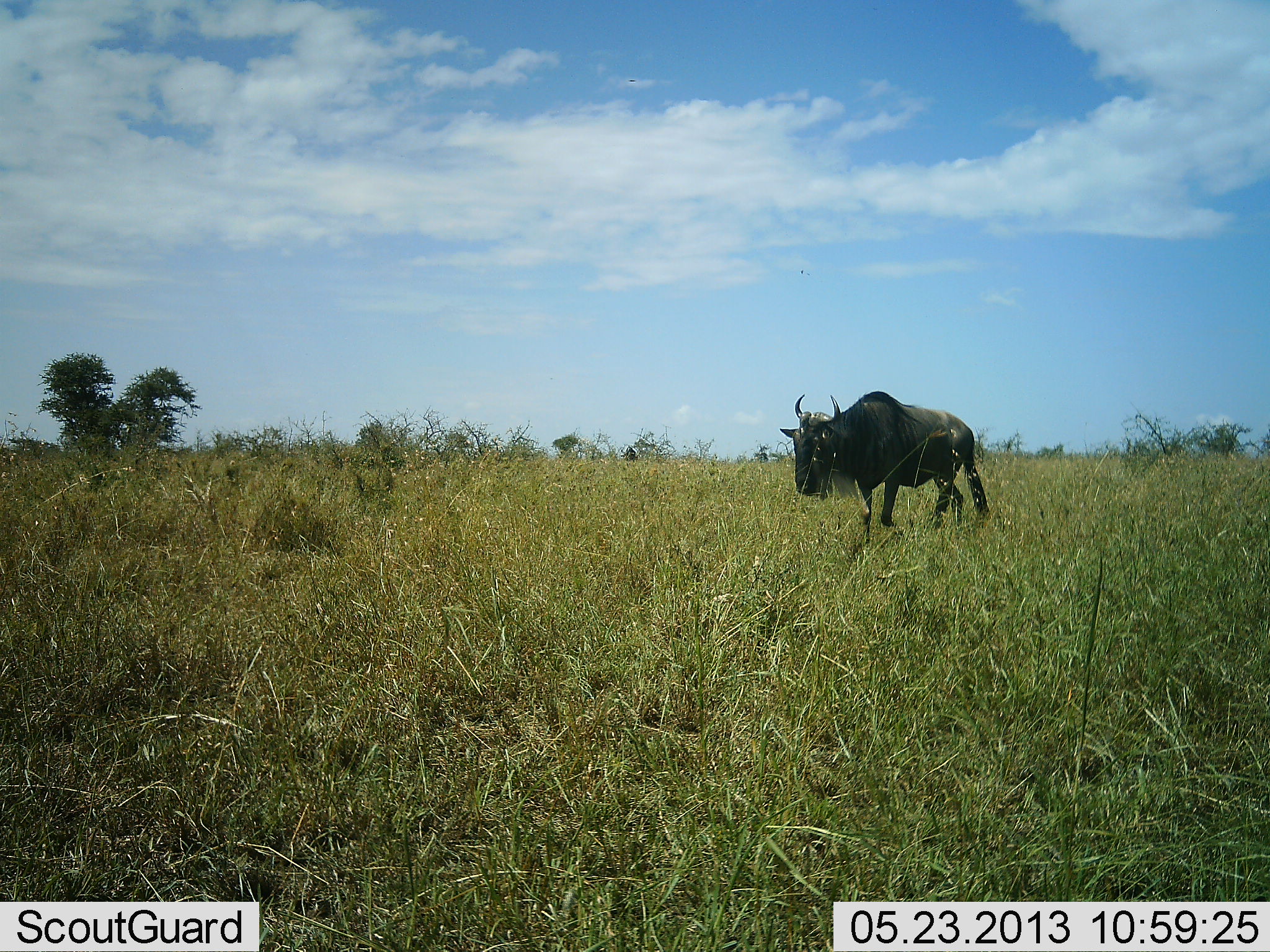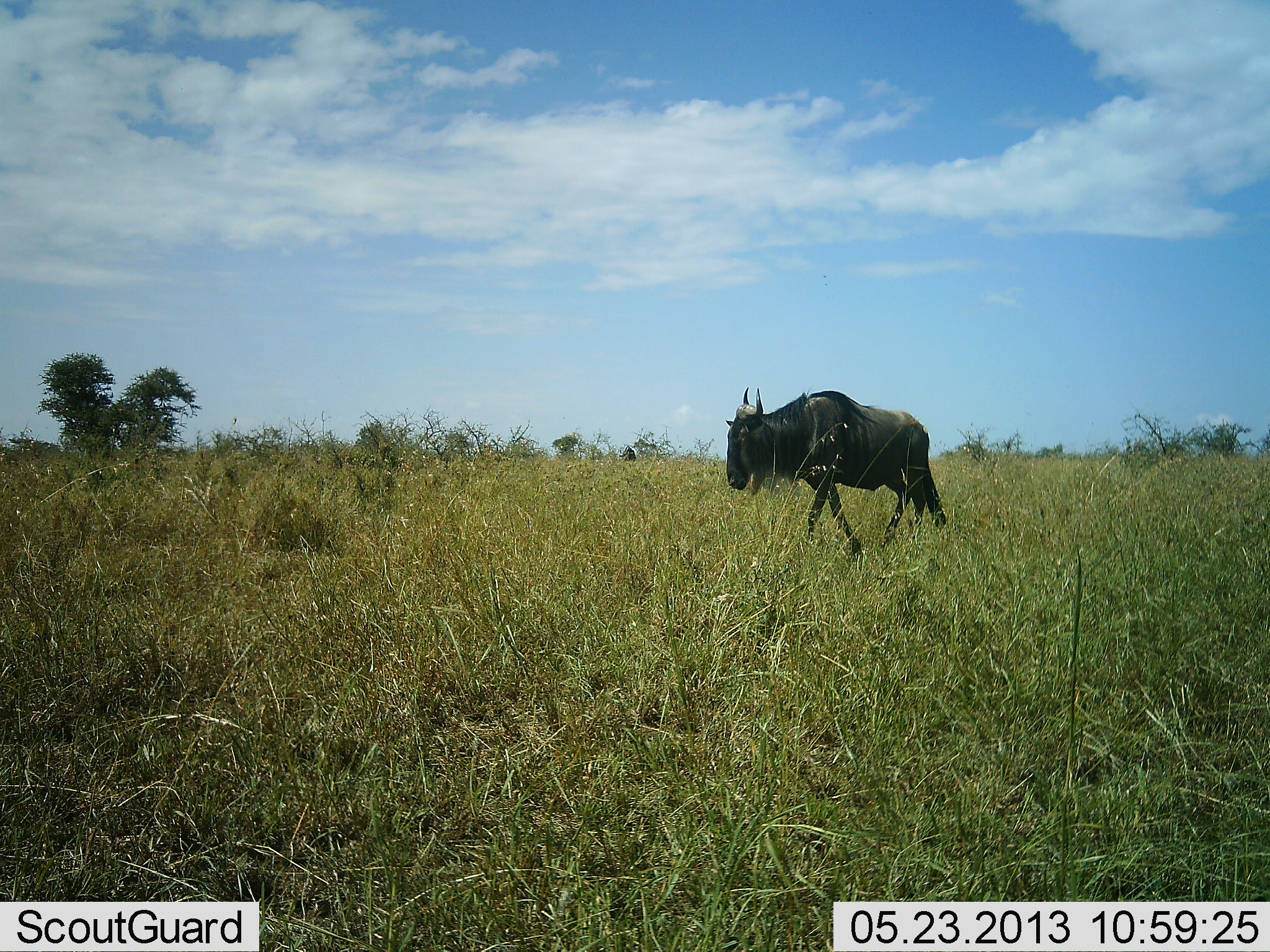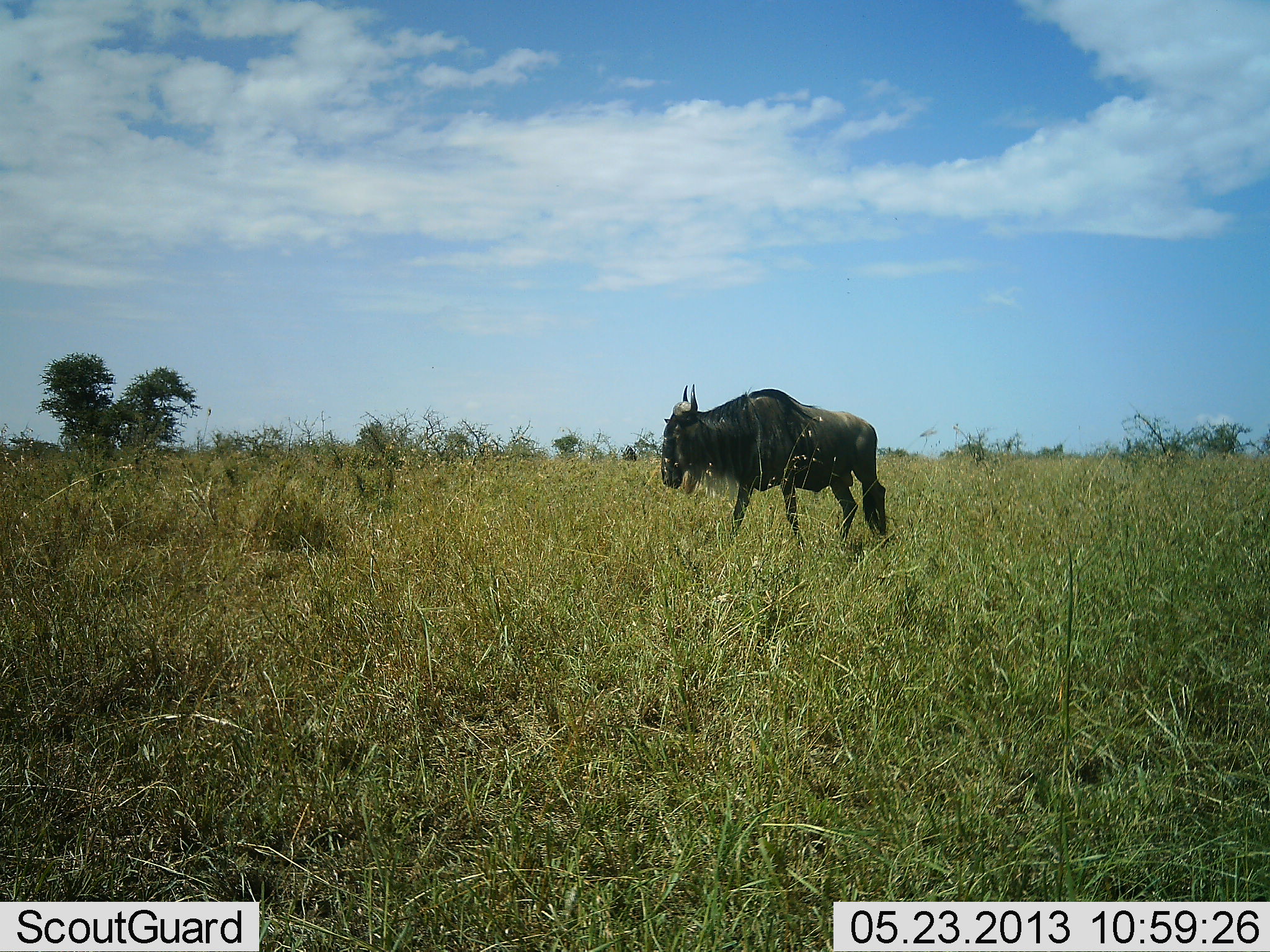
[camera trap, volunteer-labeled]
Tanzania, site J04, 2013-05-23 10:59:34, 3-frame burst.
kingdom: Animalia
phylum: Chordata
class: Mammalia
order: Artiodactyla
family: Bovidae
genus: Connochaetes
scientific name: Connochaetes taurinus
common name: blue wildebeest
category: wildebeest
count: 1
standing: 5%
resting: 0%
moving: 97%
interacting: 0%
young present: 0%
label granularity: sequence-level